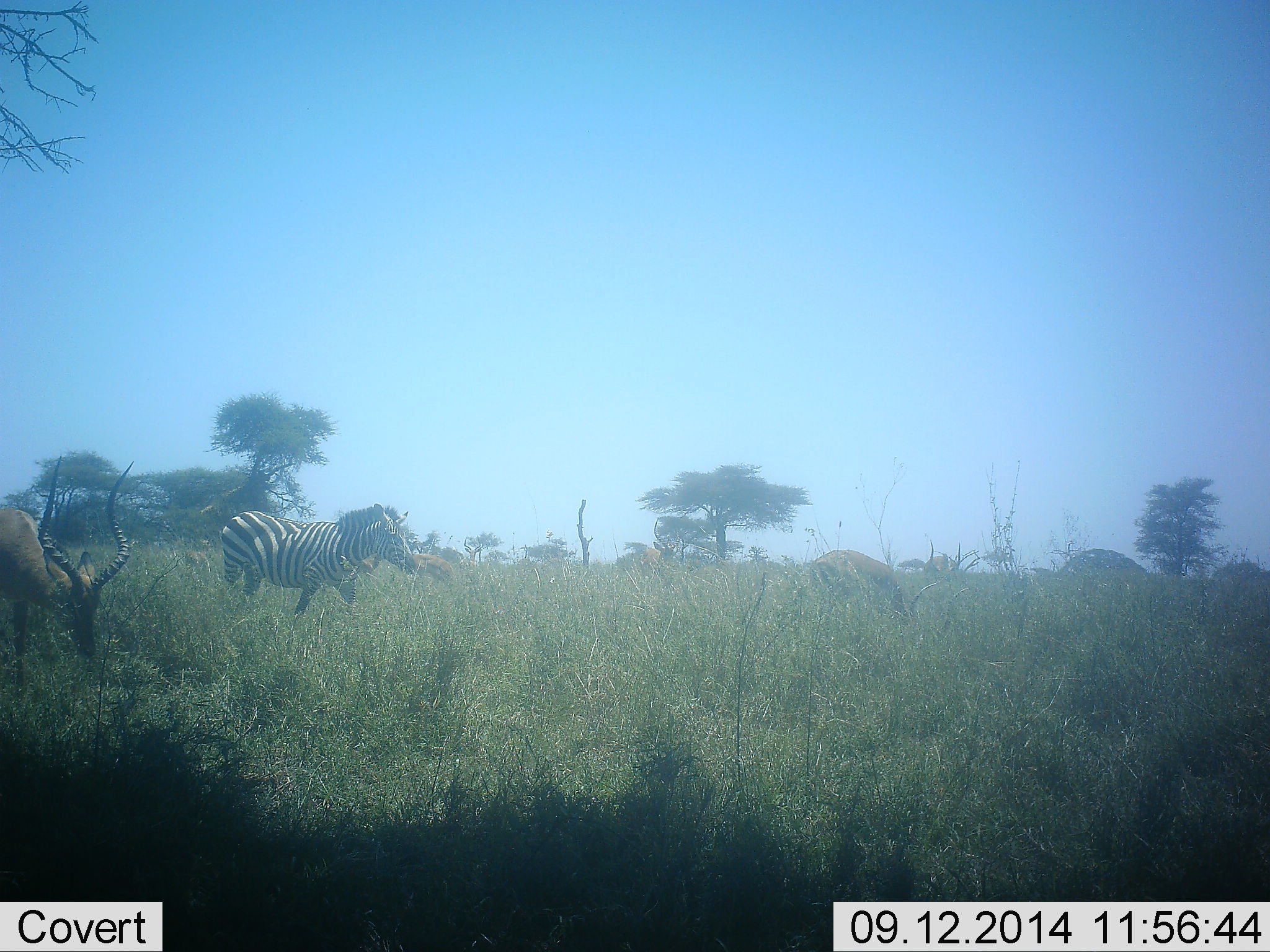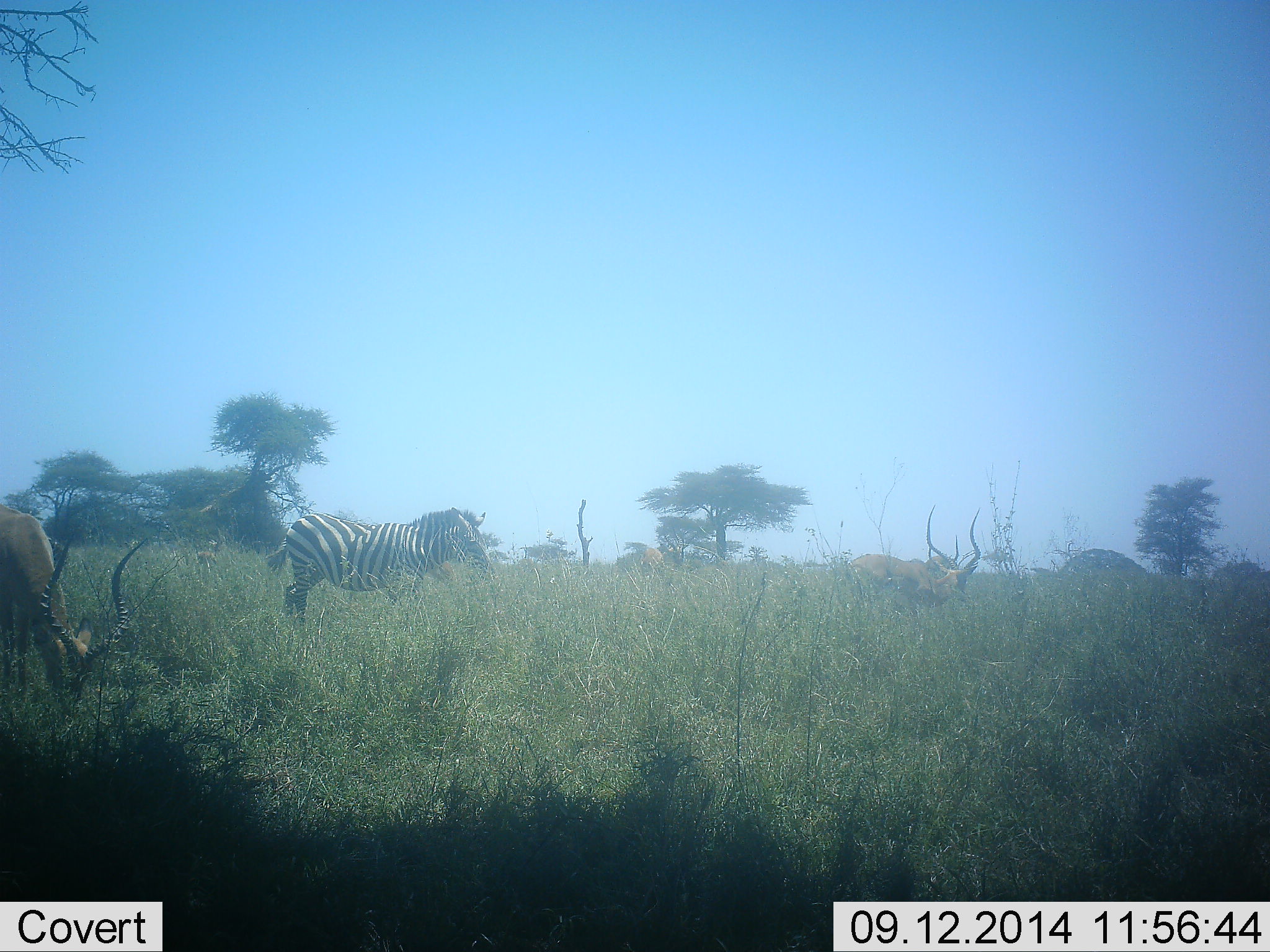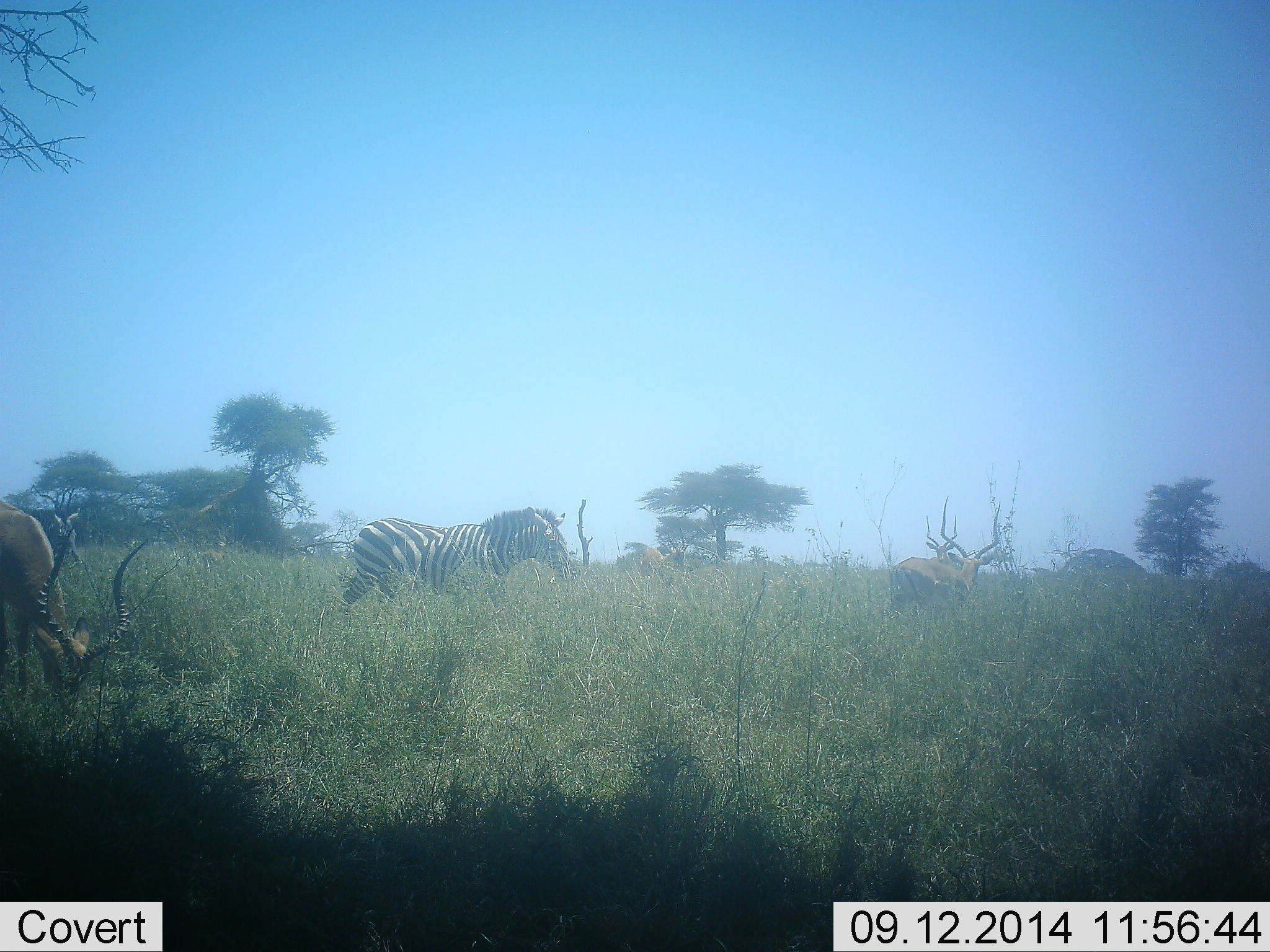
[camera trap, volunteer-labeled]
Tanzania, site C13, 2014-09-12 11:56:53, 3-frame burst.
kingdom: Animalia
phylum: Chordata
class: Mammalia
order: Artiodactyla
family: Bovidae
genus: Aepyceros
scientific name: Aepyceros melampus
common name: impala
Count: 3.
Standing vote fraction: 40%.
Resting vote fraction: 0%.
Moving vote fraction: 50%.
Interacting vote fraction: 0%.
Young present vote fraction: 0%.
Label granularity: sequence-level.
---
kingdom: Animalia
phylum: Chordata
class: Mammalia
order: Perissodactyla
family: Equidae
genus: Equus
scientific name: Equus quagga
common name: plains zebra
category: zebra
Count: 2.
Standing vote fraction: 18%.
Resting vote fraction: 0%.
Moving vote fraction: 82%.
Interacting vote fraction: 0%.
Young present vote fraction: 0%.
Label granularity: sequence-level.